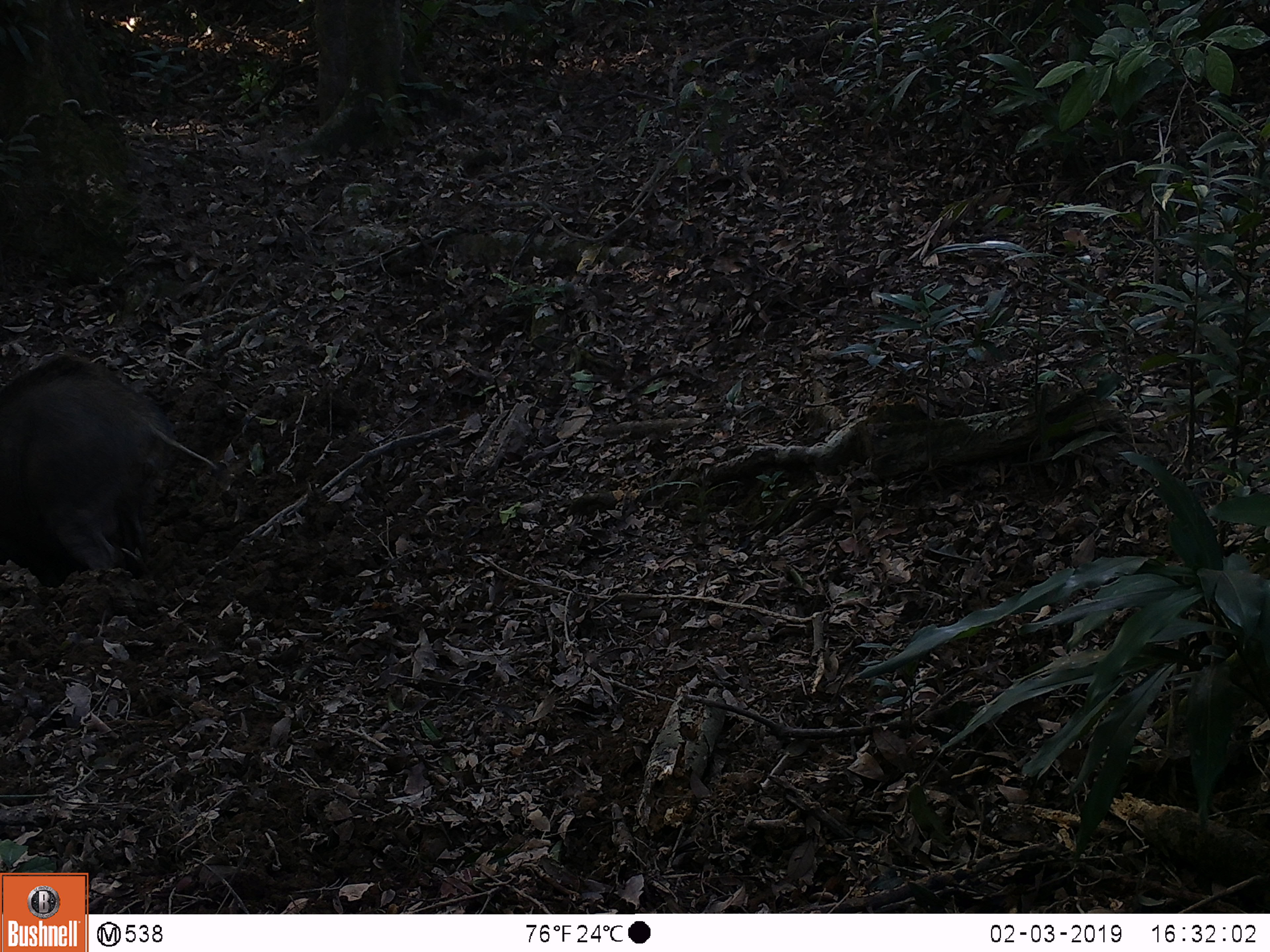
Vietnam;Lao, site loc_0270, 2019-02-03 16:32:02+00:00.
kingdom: Animalia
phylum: Chordata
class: Mammalia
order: Artiodactyla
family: Suidae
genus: Sus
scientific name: Sus scrofa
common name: eurasian wild pig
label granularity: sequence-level